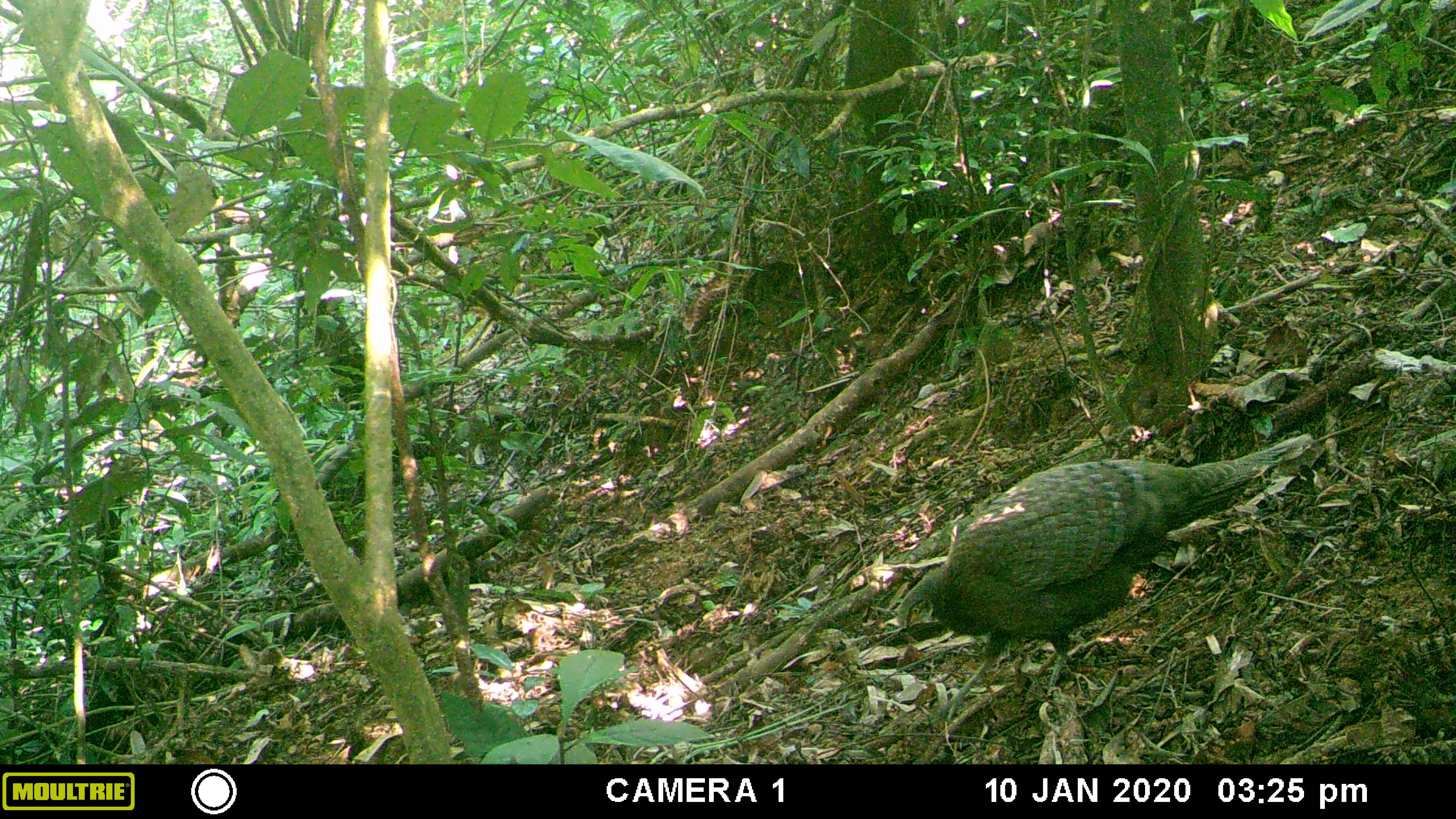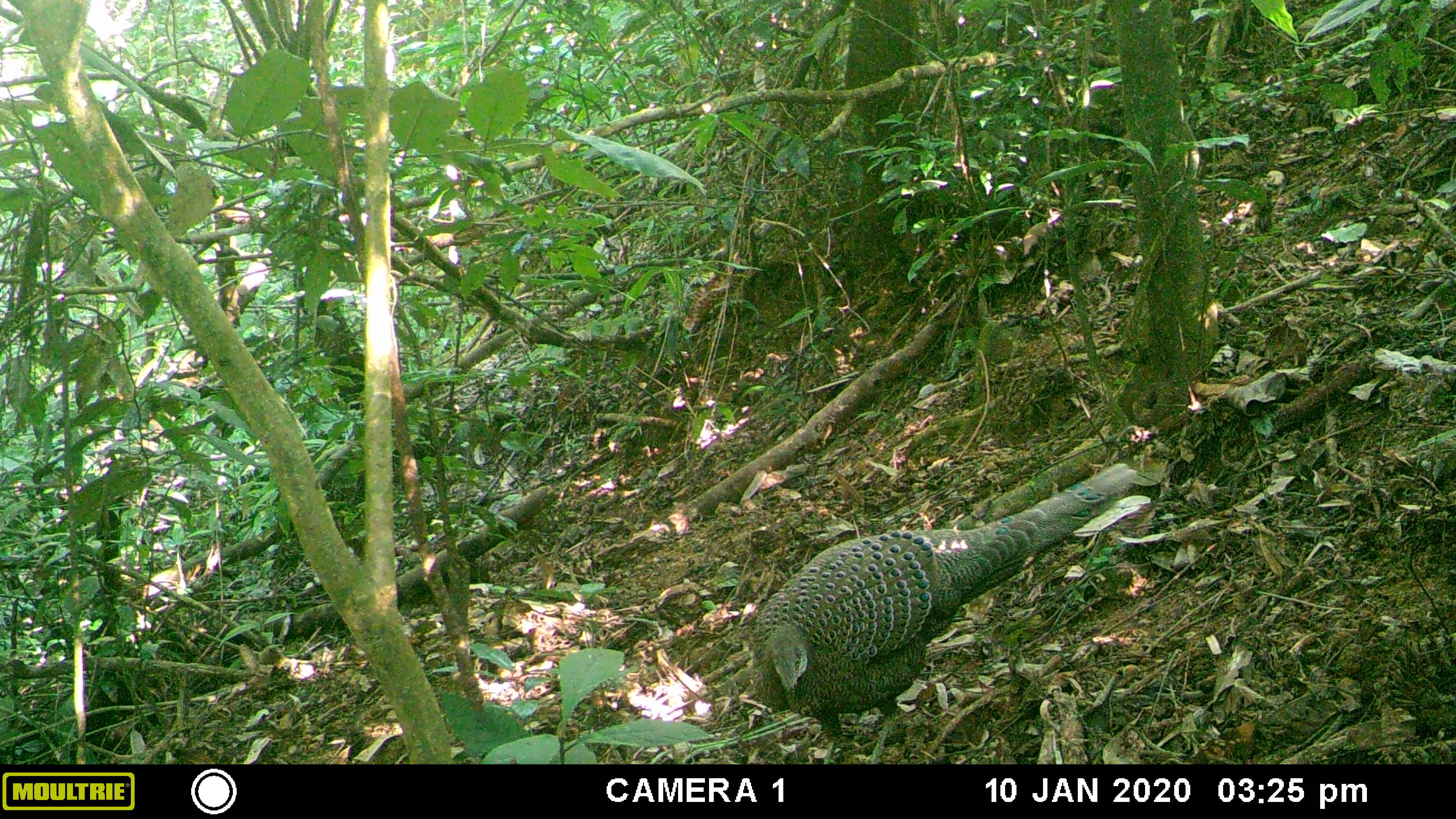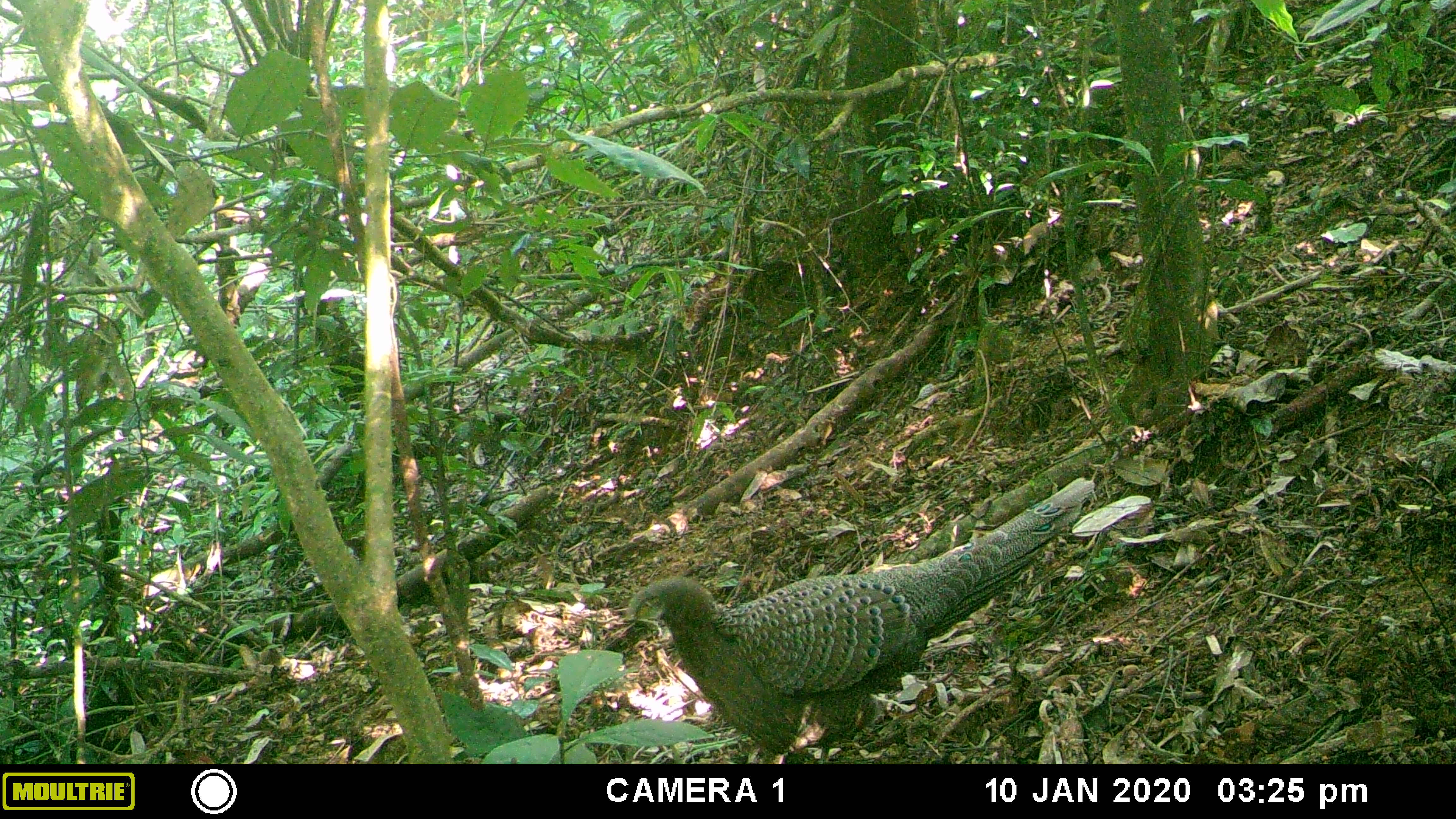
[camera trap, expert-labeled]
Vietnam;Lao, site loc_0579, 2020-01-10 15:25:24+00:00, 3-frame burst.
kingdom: Animalia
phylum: Chordata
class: Aves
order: Galliformes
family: Phasianidae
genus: Polyplectron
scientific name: Polyplectron bicalcaratum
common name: gray peacock-pheasant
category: grey peacock pheasant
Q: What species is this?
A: Grey peacock pheasant (gray peacock-pheasant) (Polyplectron bicalcaratum).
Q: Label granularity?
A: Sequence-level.